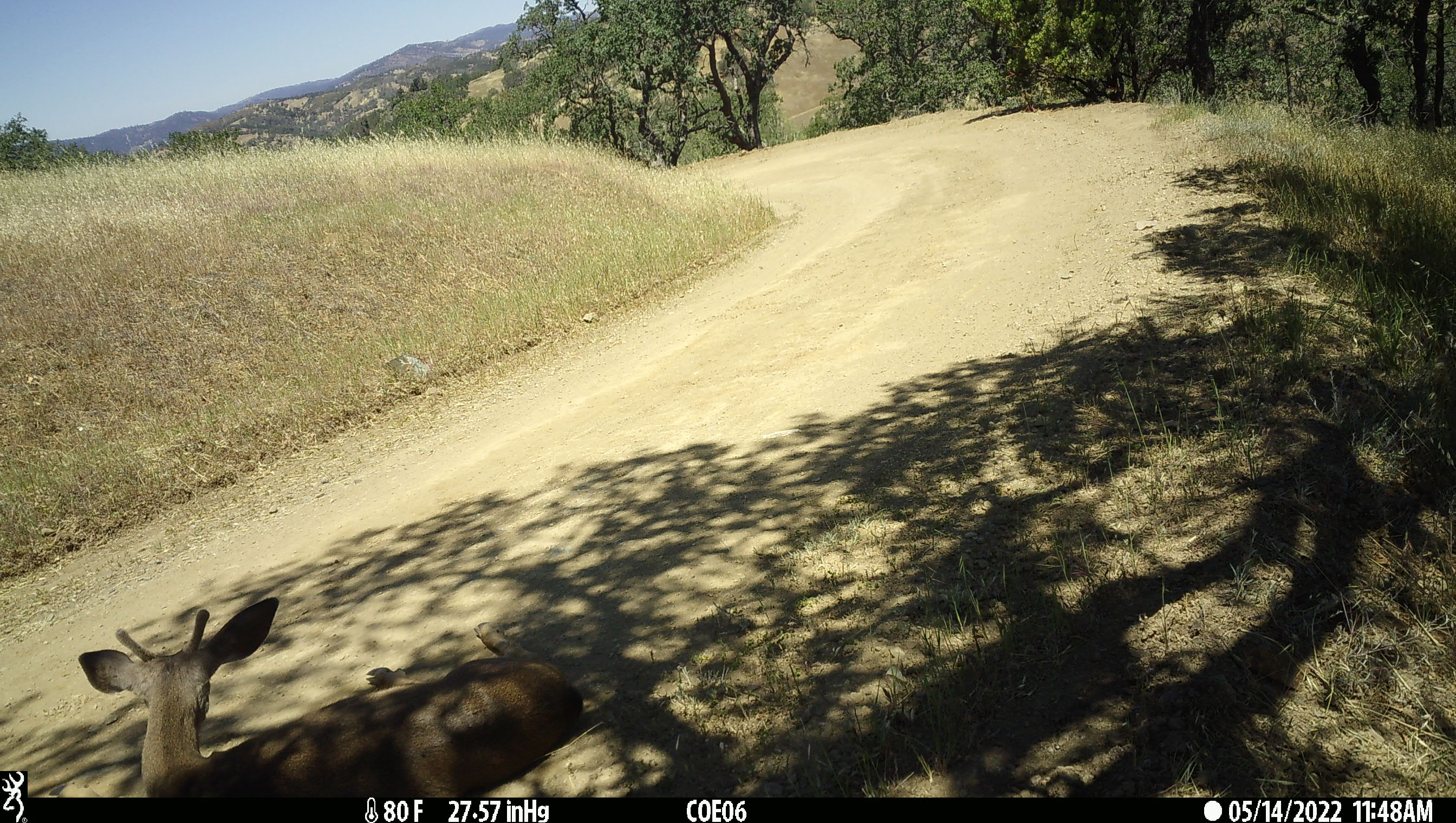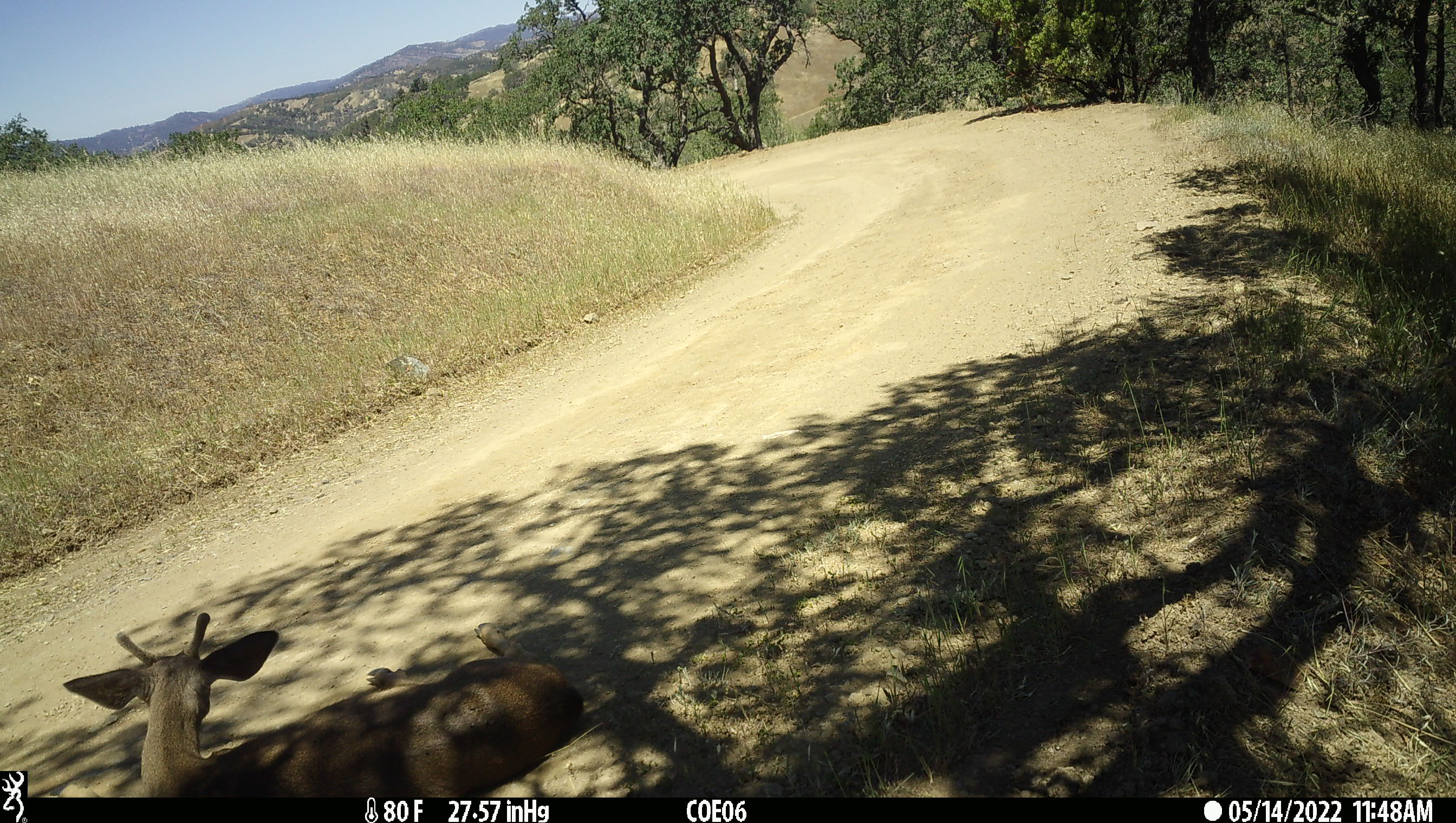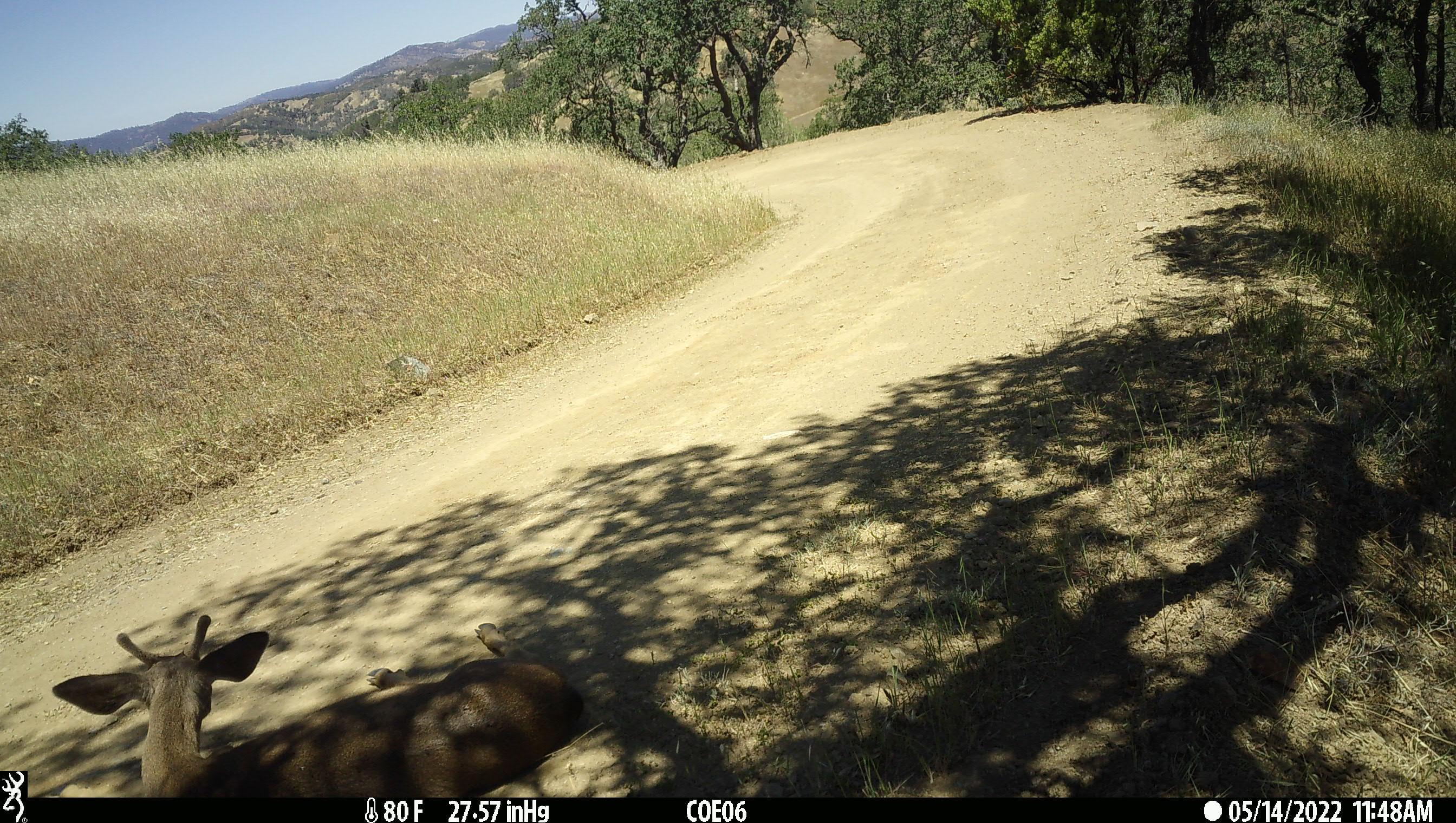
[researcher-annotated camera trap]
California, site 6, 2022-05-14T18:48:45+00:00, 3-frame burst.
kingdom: Animalia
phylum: Chordata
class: Mammalia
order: Artiodactyla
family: Cervidae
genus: Odocoileus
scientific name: Odocoileus hemionus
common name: mule deer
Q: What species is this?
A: Mule deer (Odocoileus hemionus).